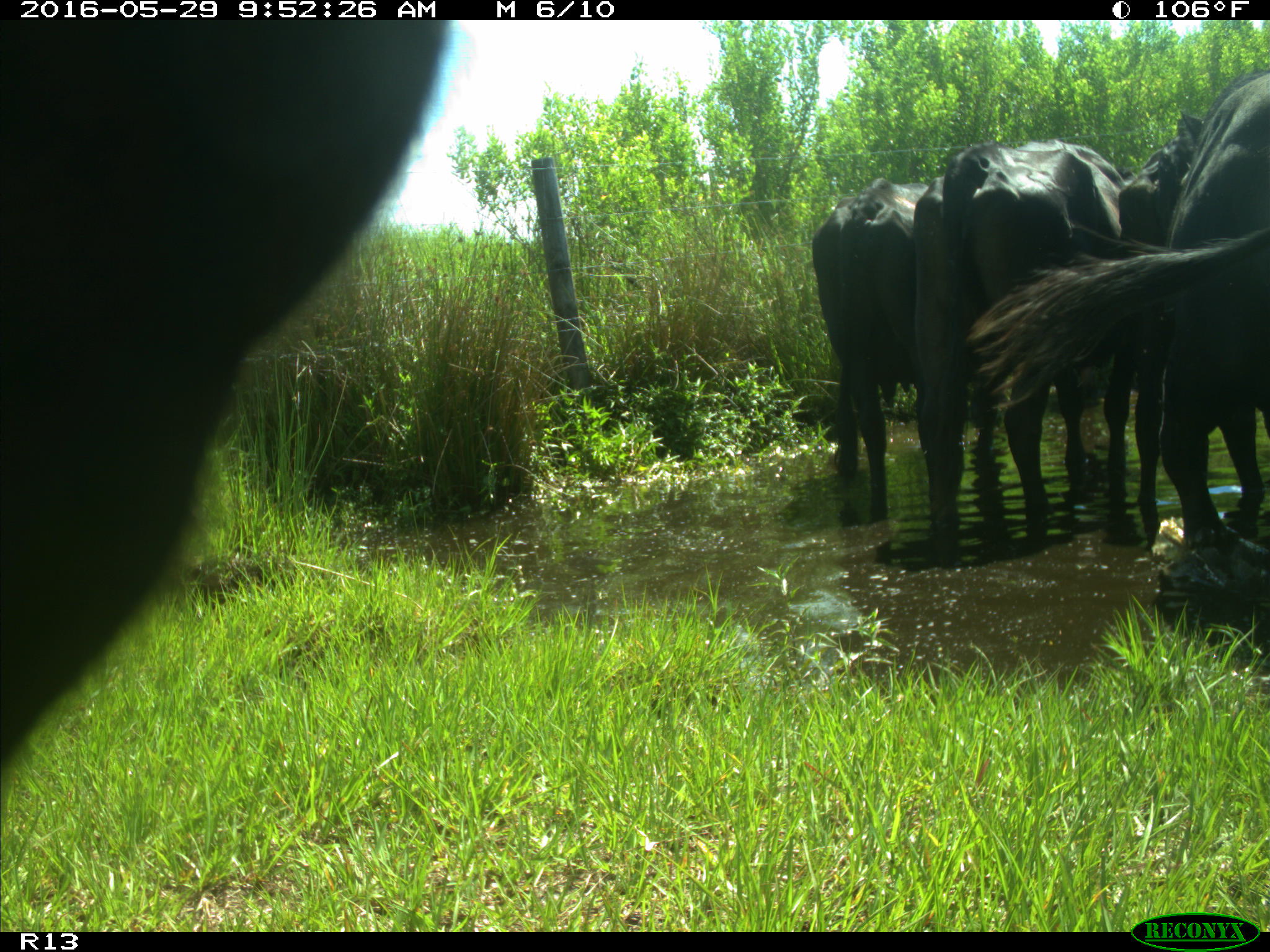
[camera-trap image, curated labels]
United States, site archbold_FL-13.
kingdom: Animalia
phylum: Chordata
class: Mammalia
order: Artiodactyla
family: Bovidae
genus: Bos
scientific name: Bos taurus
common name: domestic cow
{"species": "Bos taurus (domestic cow)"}